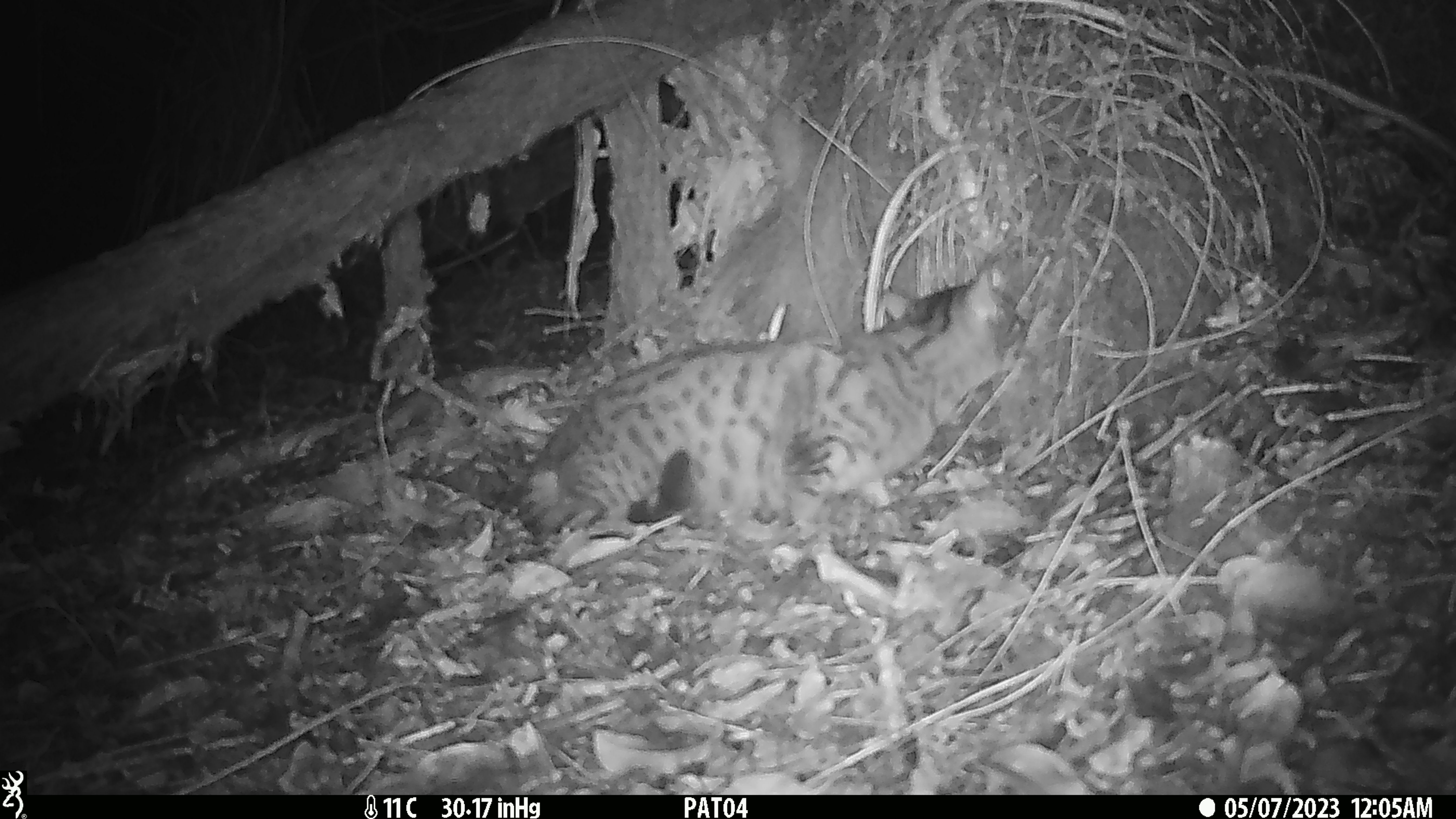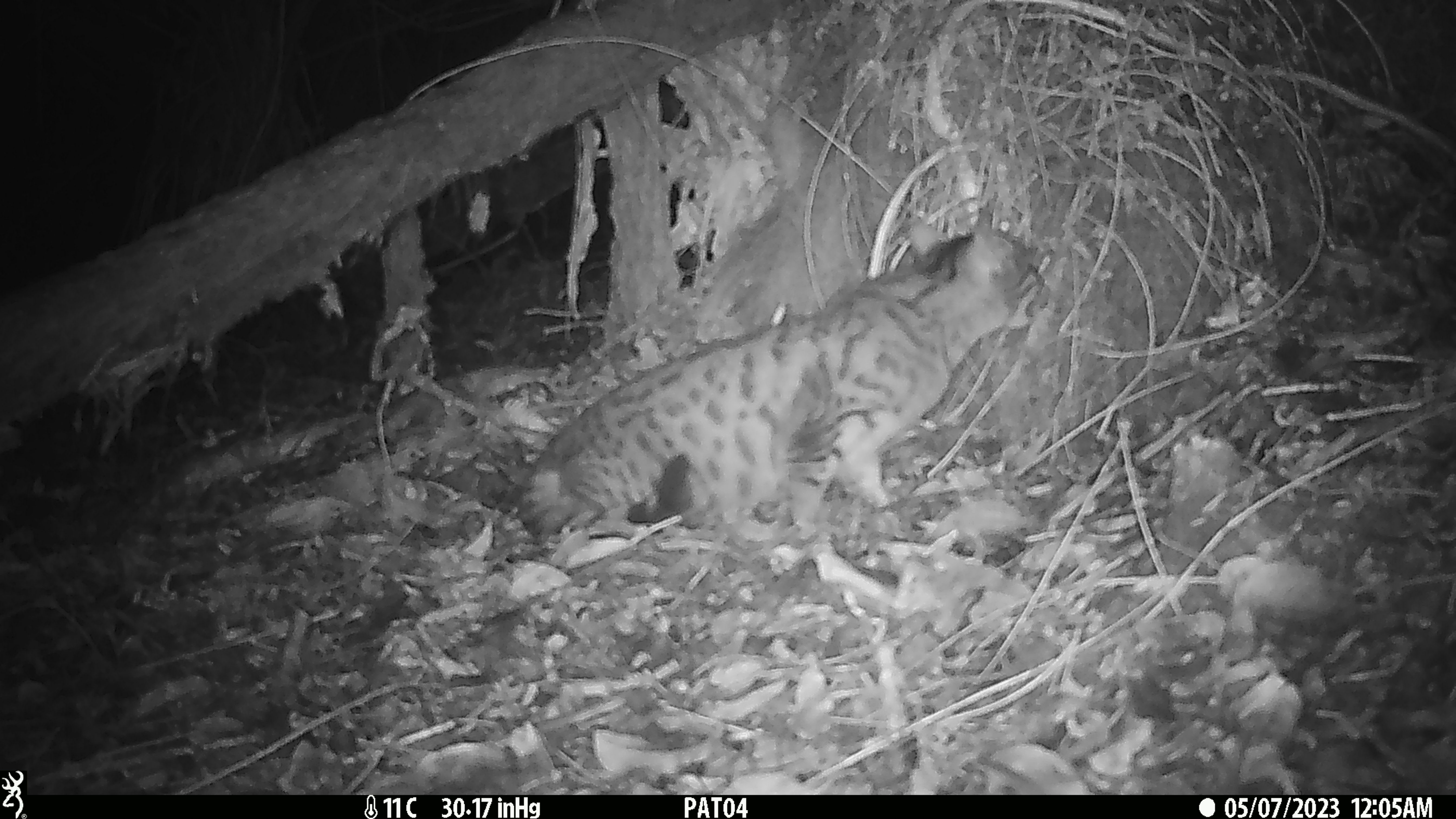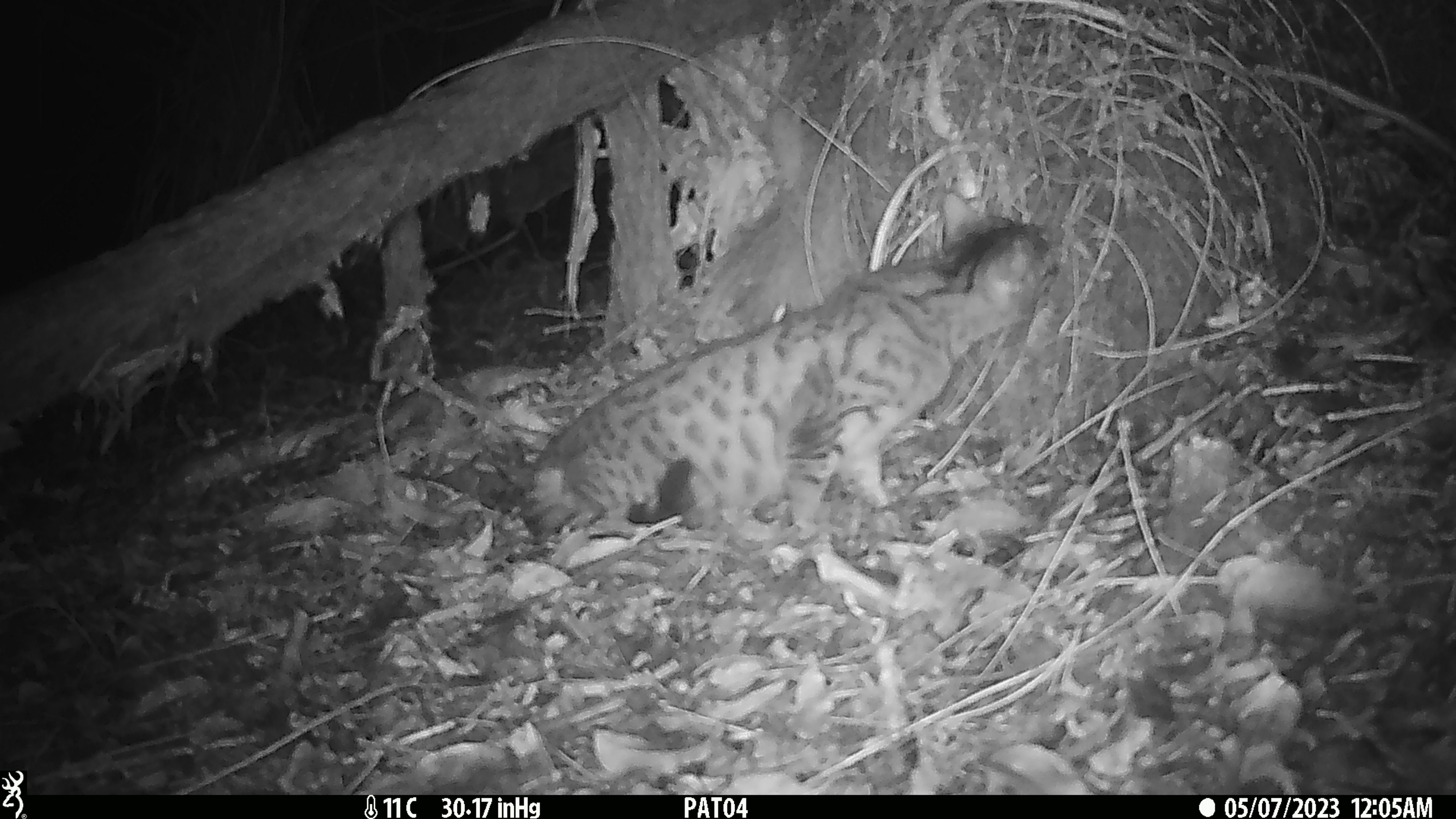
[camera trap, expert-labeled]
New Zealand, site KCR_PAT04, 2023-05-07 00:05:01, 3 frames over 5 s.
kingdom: Animalia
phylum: Chordata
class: Mammalia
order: Carnivora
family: Felidae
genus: Felis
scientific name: Felis catus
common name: domestic cat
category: cat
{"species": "cat (domestic cat) (Felis catus)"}